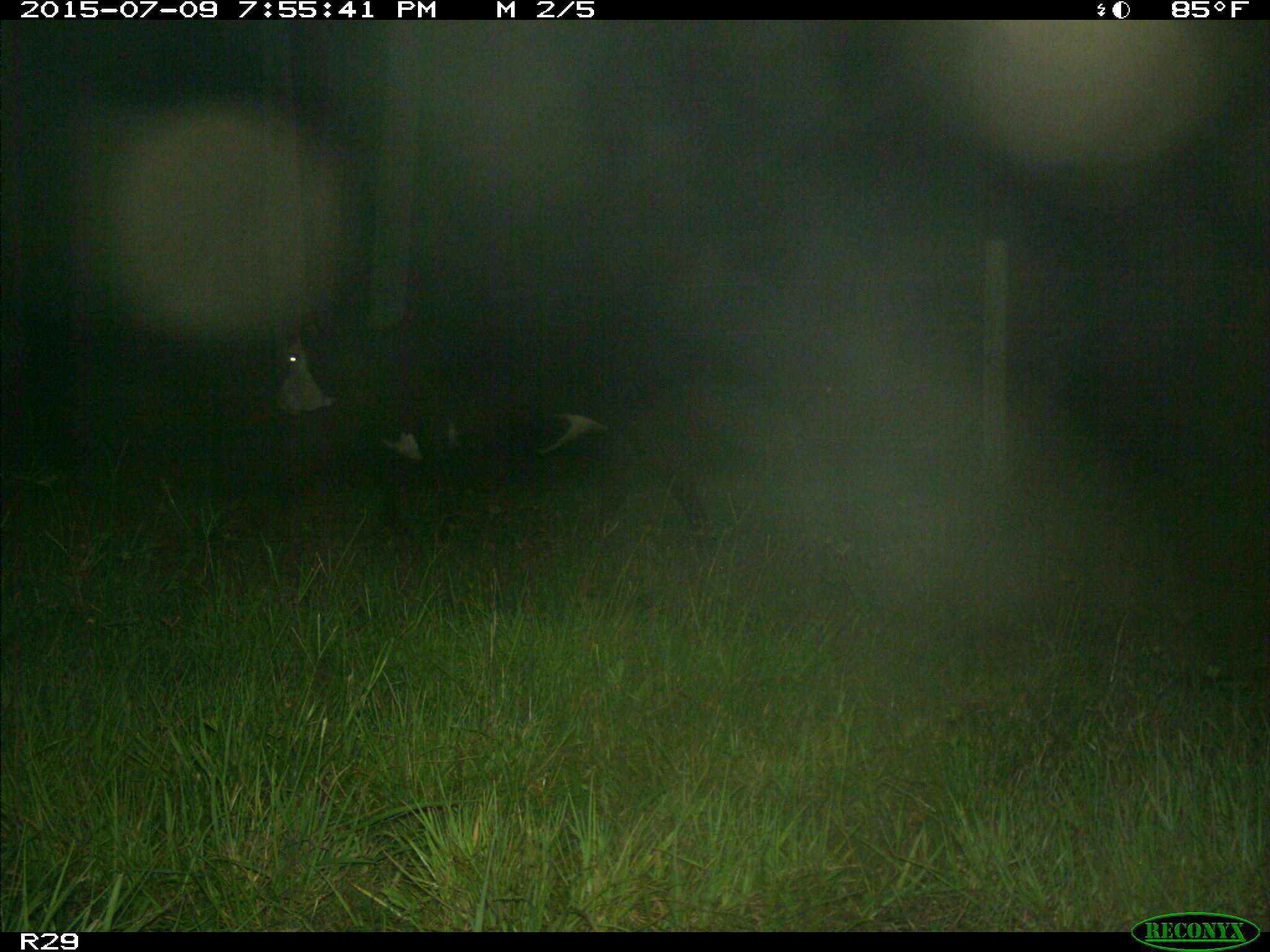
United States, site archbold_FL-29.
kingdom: Animalia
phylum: Chordata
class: Mammalia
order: Artiodactyla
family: Bovidae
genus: Bos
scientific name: Bos taurus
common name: domestic cow